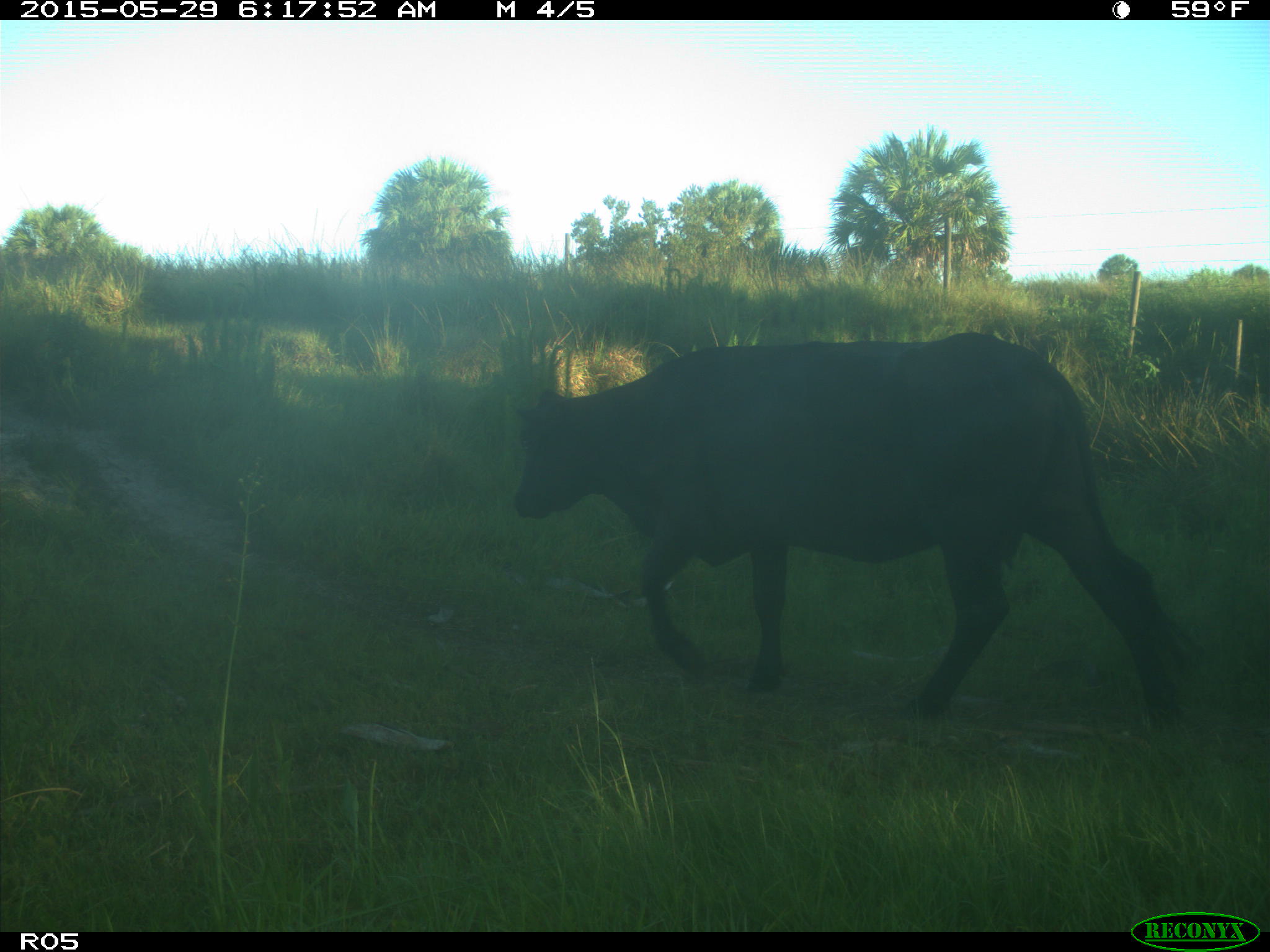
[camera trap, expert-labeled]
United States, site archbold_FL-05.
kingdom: Animalia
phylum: Chordata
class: Mammalia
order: Artiodactyla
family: Bovidae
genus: Bos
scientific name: Bos taurus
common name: domestic cow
Bos taurus (domestic cow).